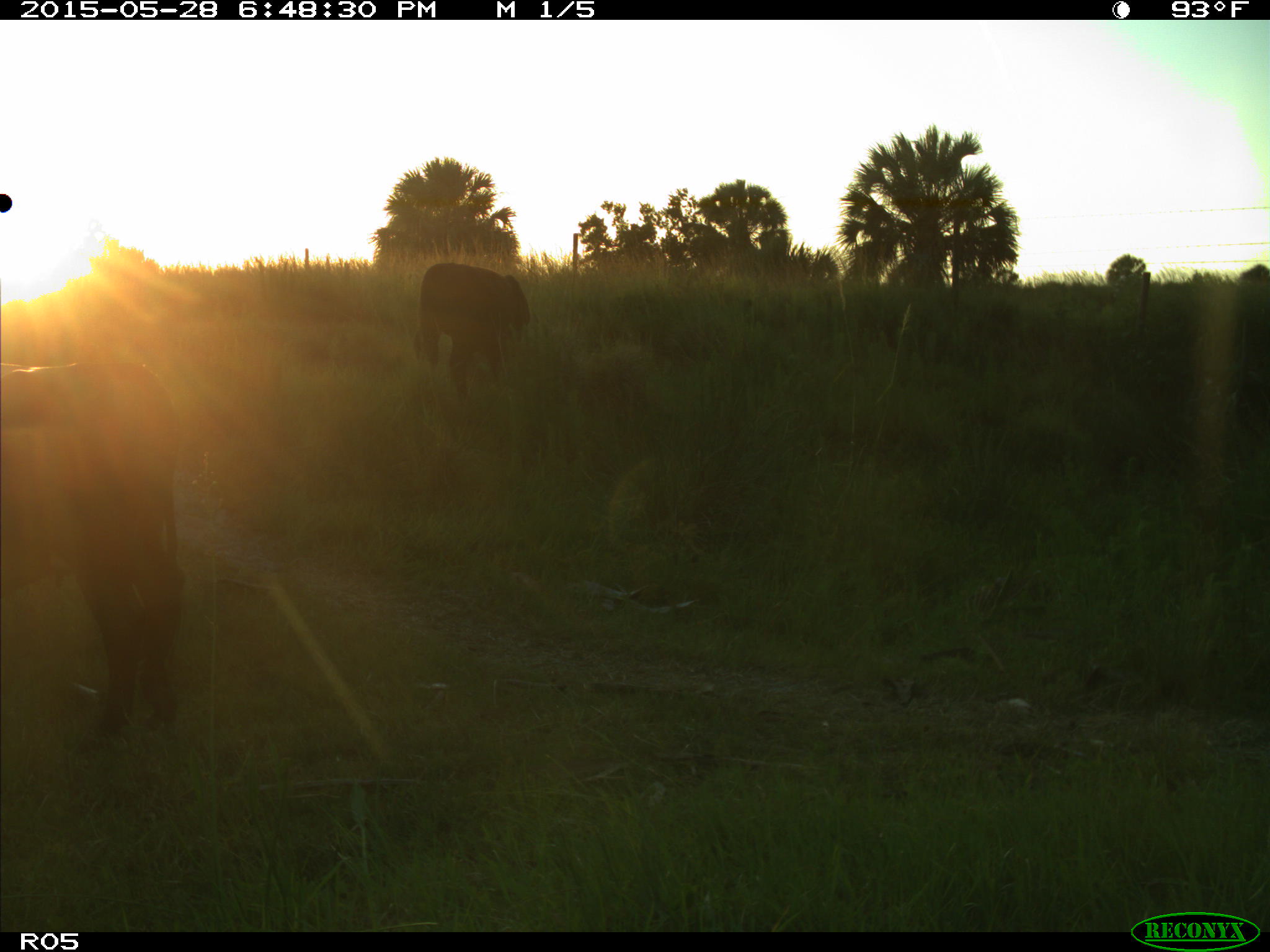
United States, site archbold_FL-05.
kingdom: Animalia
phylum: Chordata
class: Mammalia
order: Artiodactyla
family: Bovidae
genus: Bos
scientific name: Bos taurus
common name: domestic cow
Bos taurus (domestic cow).